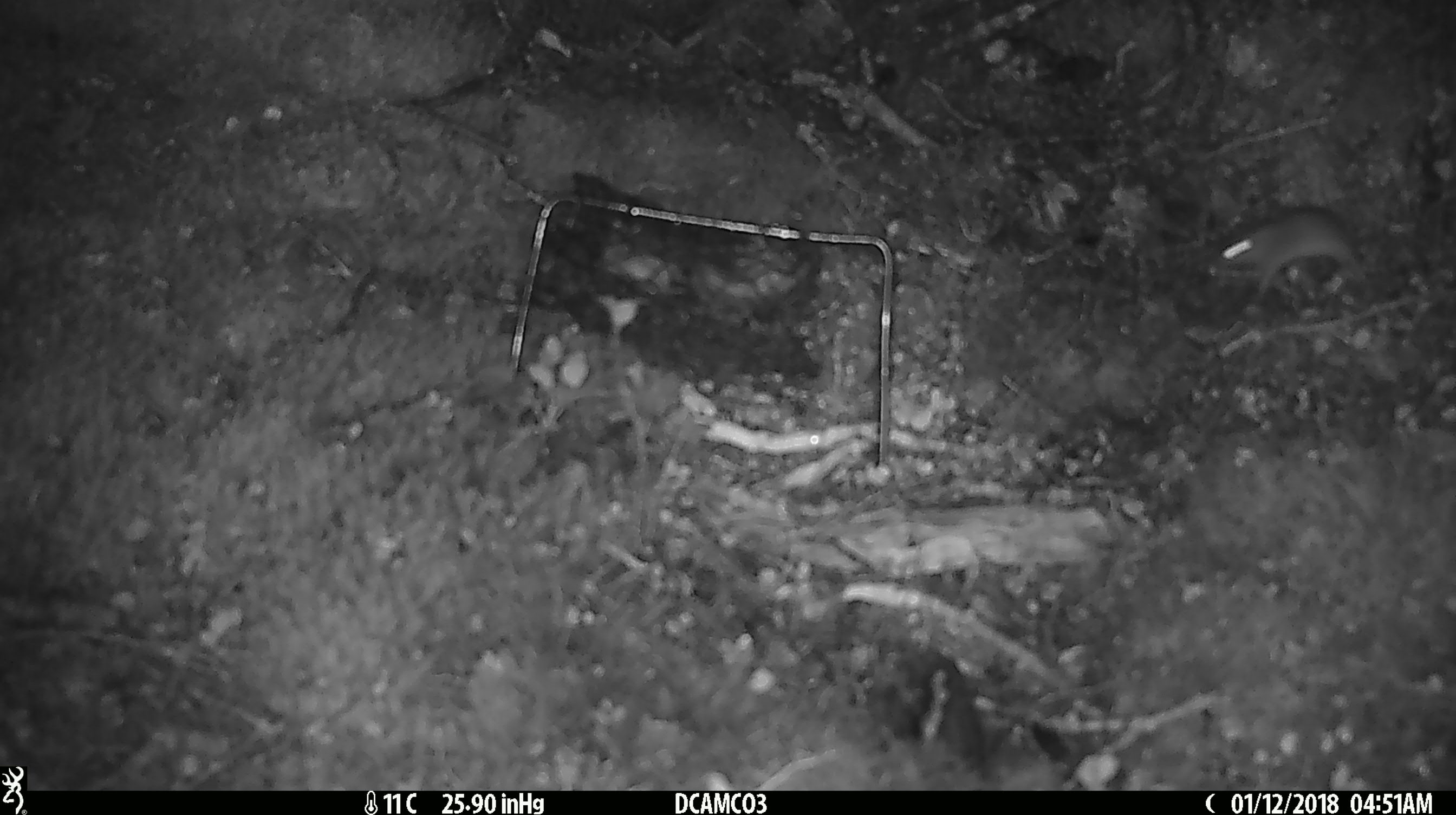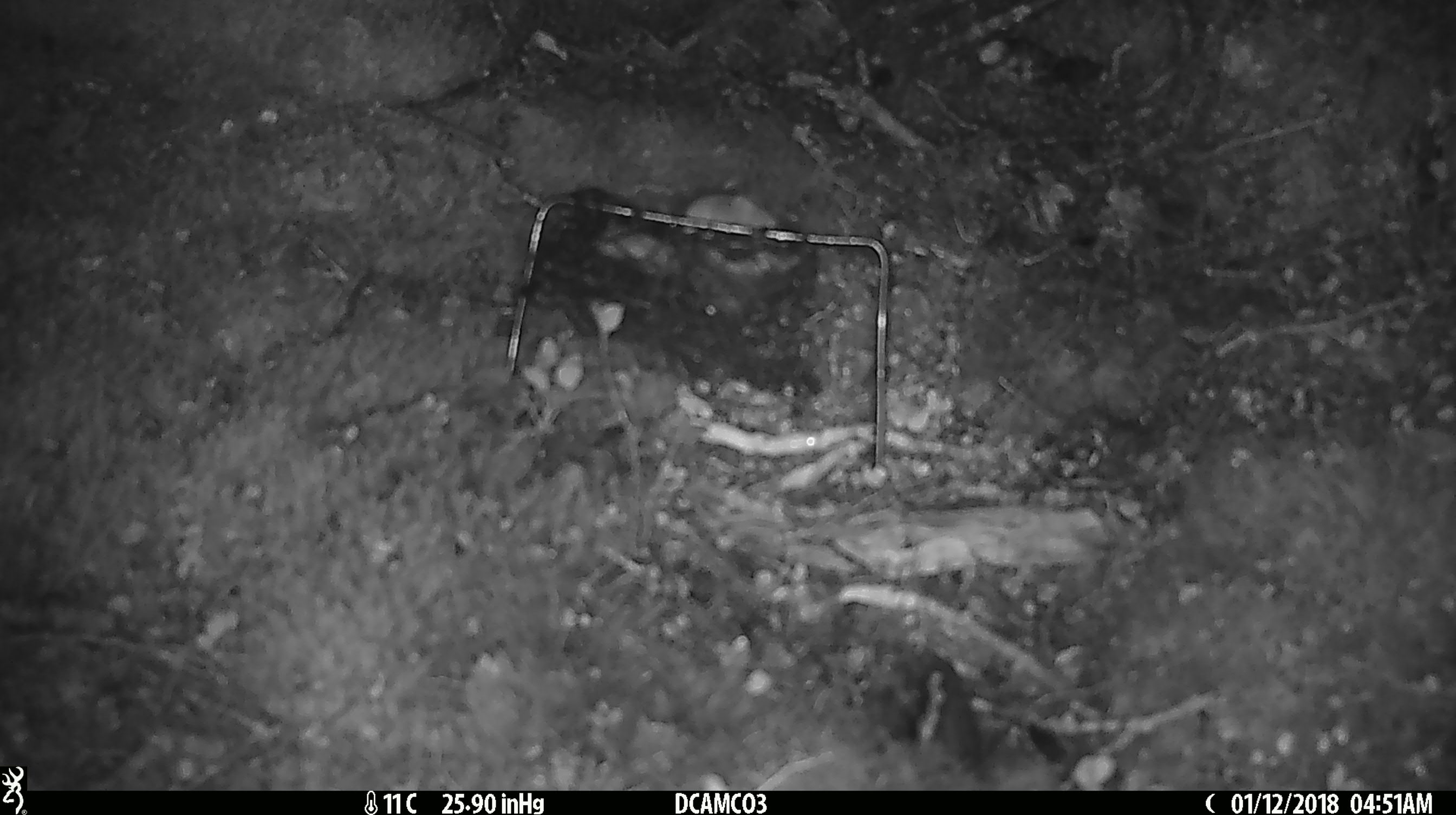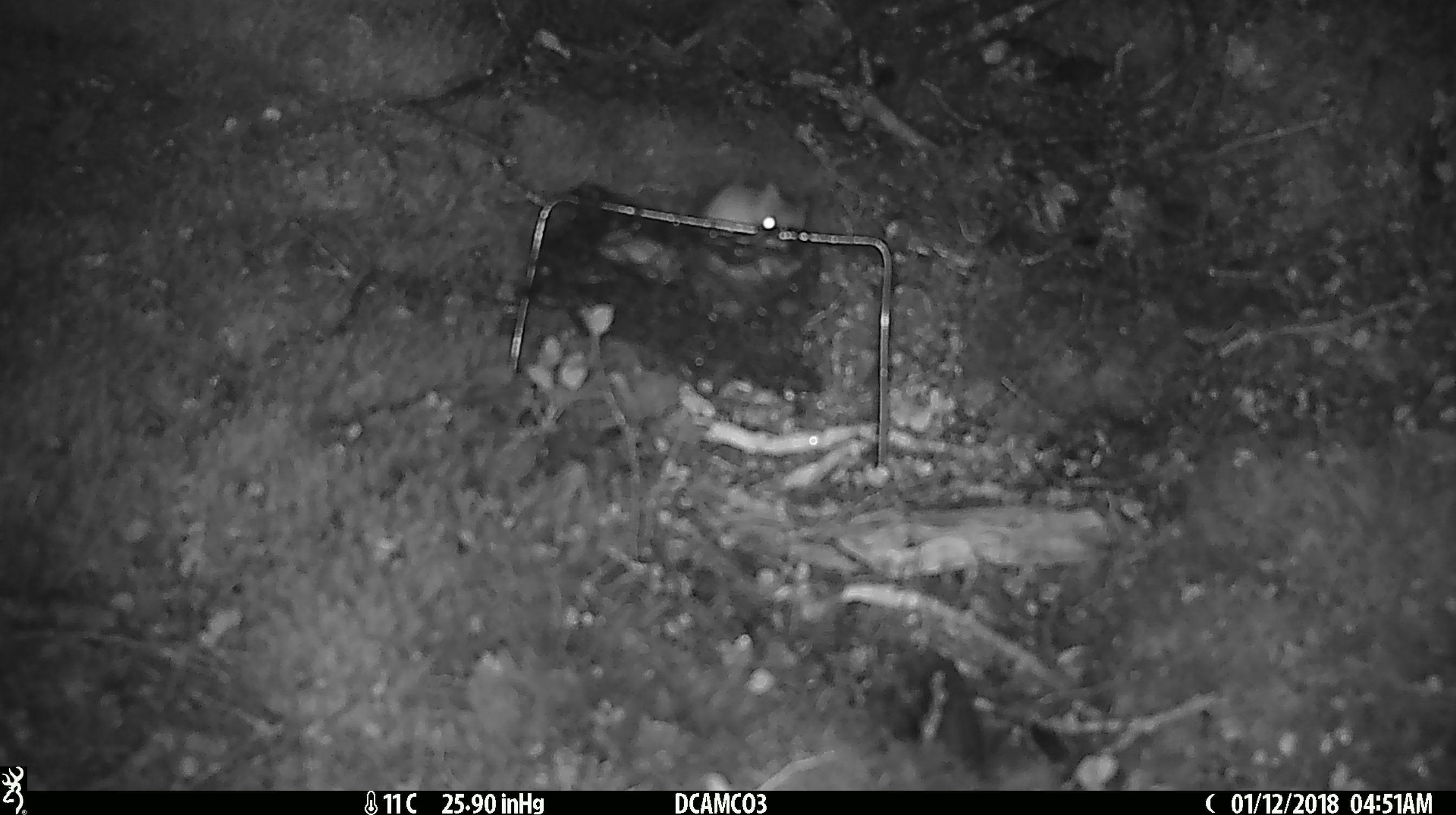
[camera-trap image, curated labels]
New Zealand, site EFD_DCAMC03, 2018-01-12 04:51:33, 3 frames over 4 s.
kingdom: Animalia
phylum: Chordata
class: Mammalia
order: Rodentia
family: Muridae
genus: Mus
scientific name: Mus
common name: mouse